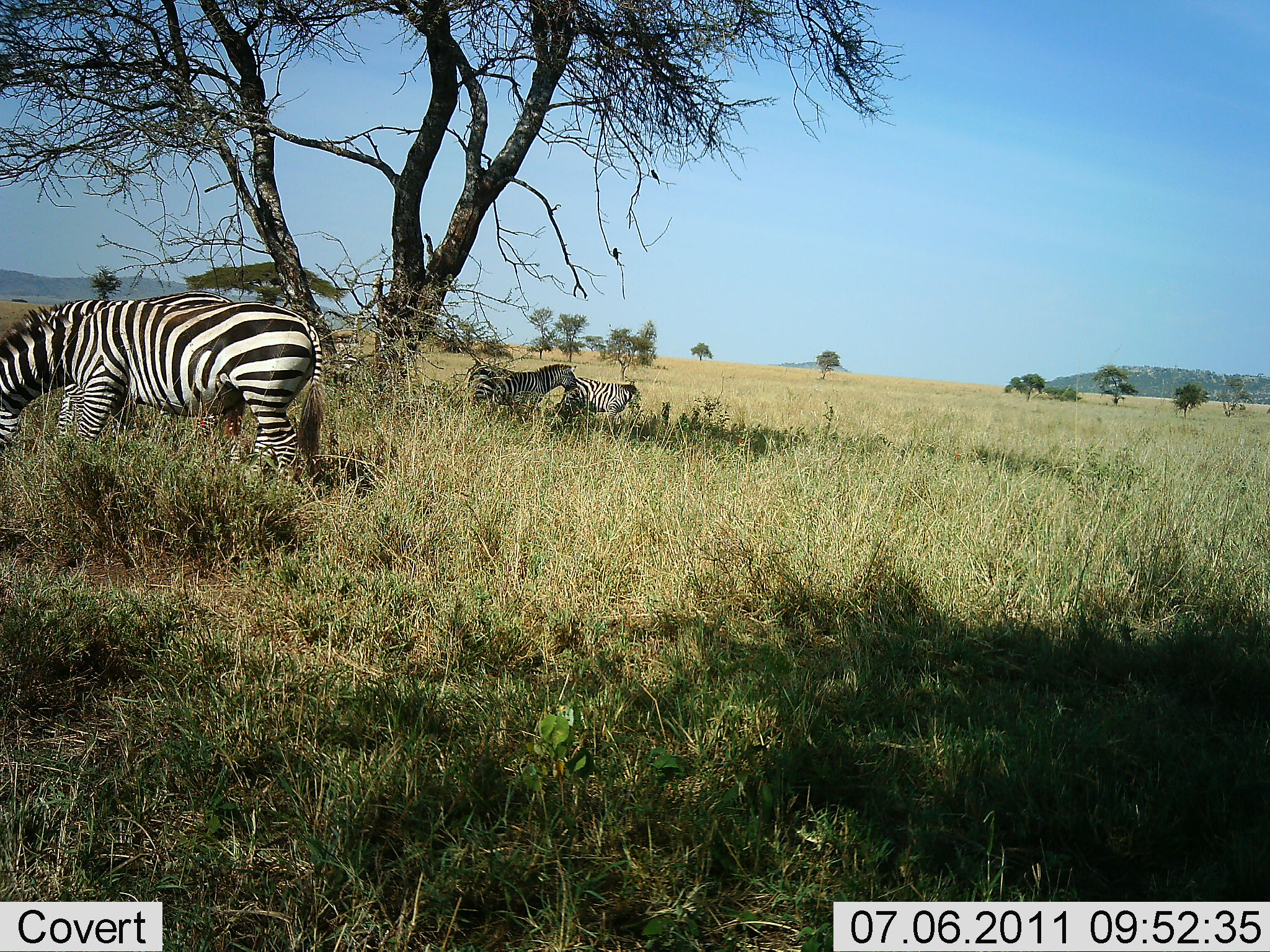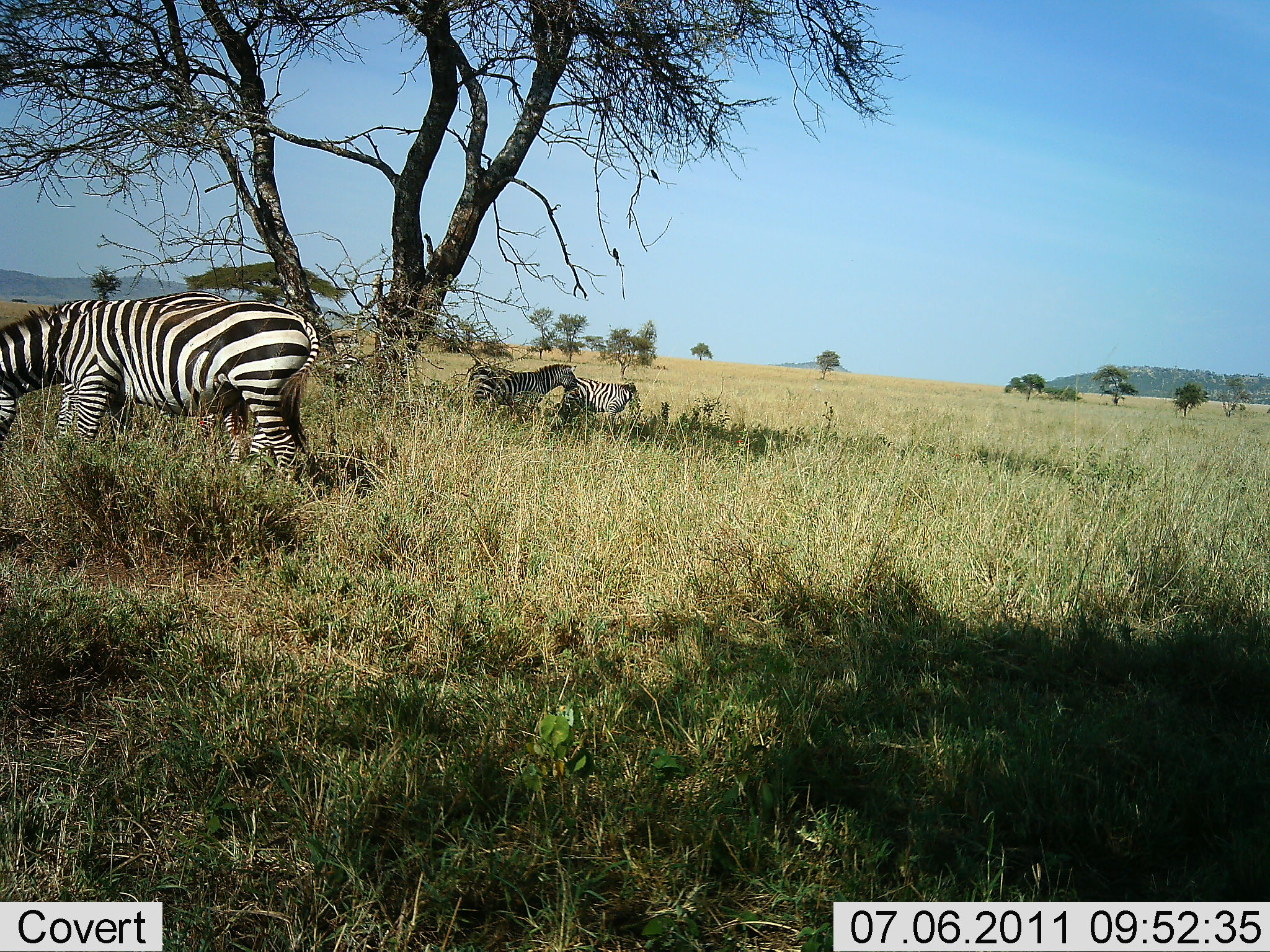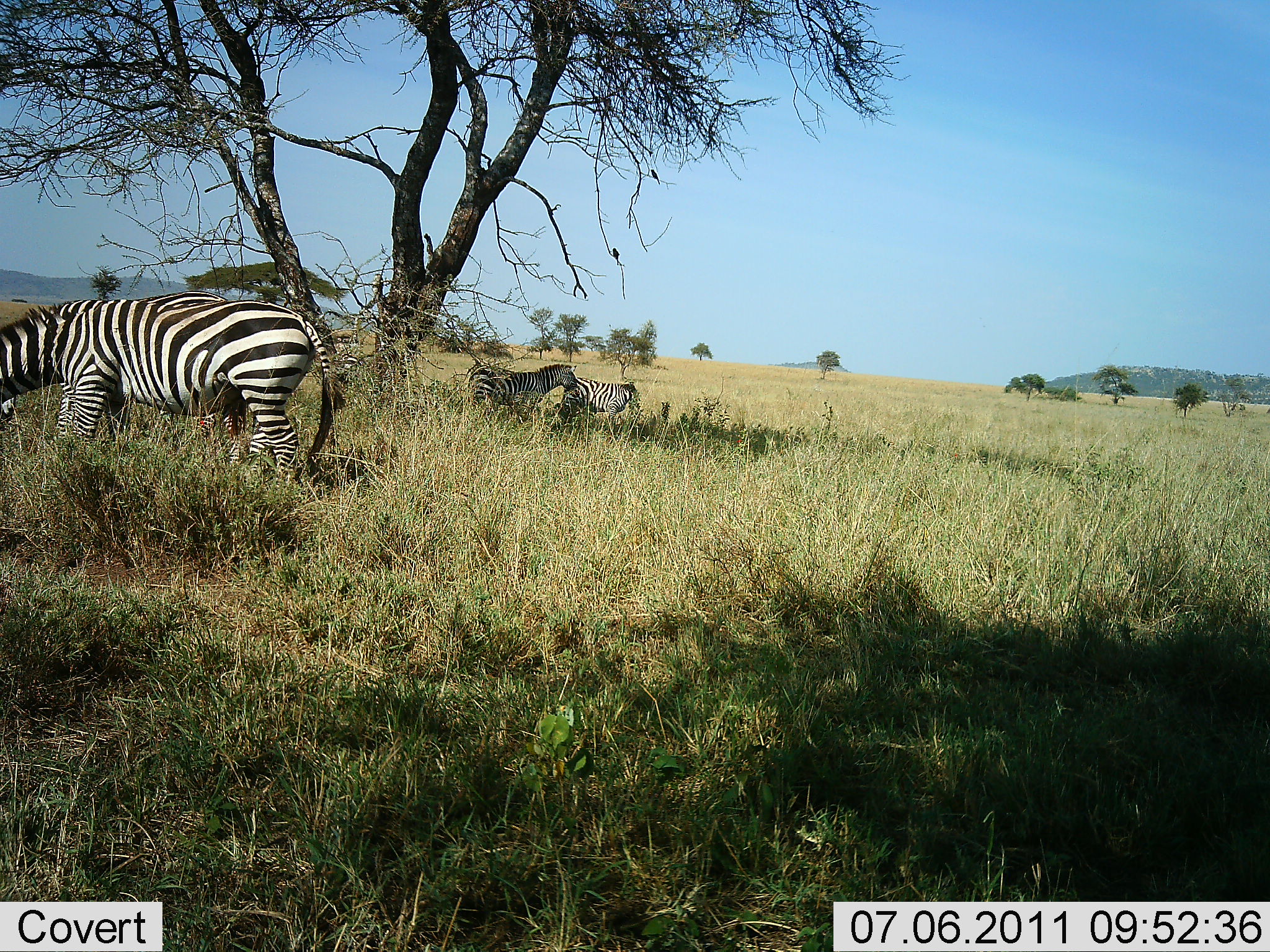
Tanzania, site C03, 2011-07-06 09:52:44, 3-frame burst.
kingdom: Animalia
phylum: Chordata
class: Mammalia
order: Perissodactyla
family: Equidae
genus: Equus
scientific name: Equus quagga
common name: plains zebra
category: zebra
Zebra (plains zebra) (Equus quagga), count 3. Behavior (volunteer vote fractions): standing 85%, resting 8%, moving 8%, interacting 0%. Young present (vote fraction): 0%. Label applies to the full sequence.